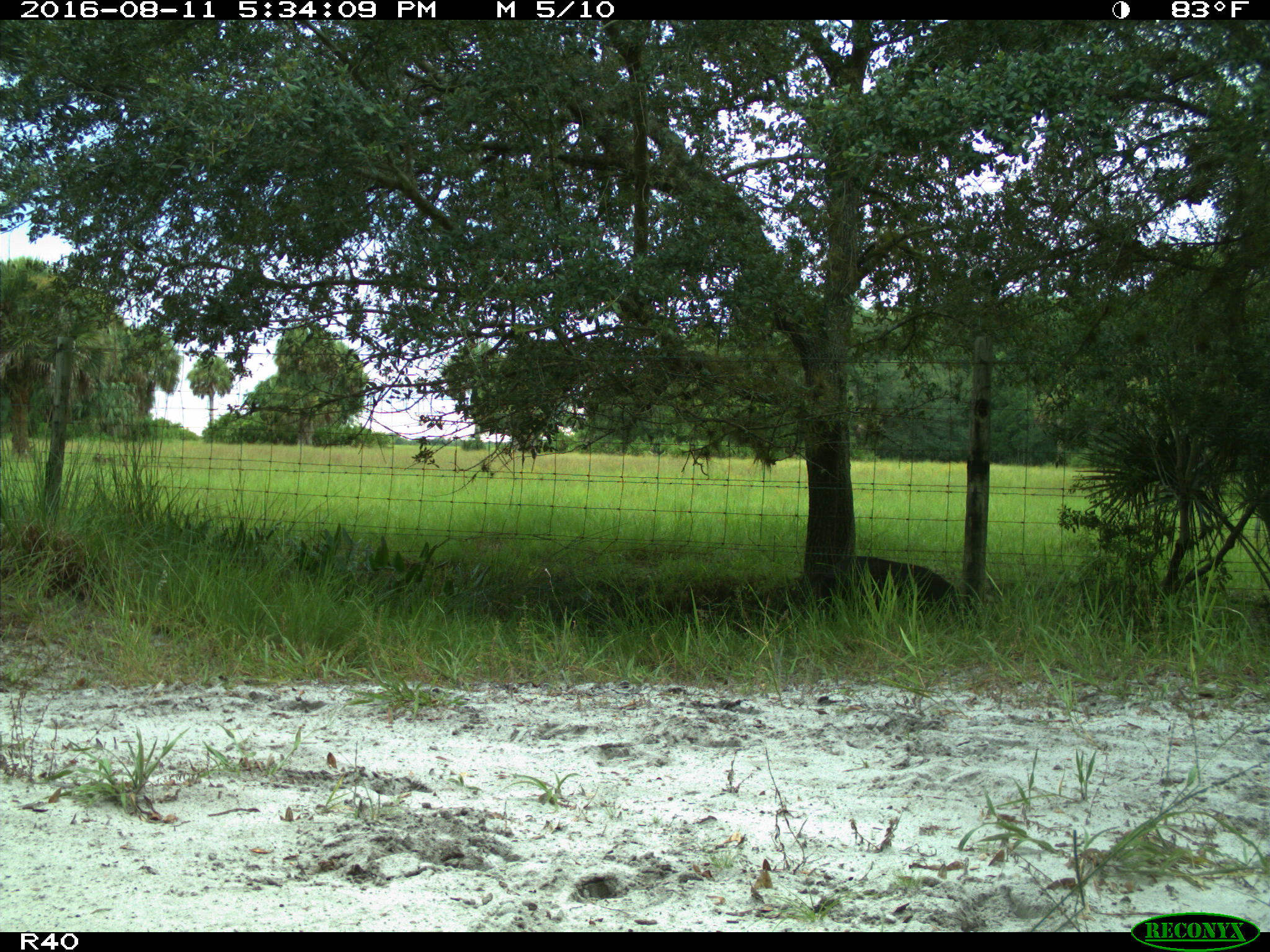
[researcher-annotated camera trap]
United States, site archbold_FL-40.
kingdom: Animalia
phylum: Chordata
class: Mammalia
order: Artiodactyla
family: Suidae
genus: Sus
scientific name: Sus scrofa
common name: wild boar